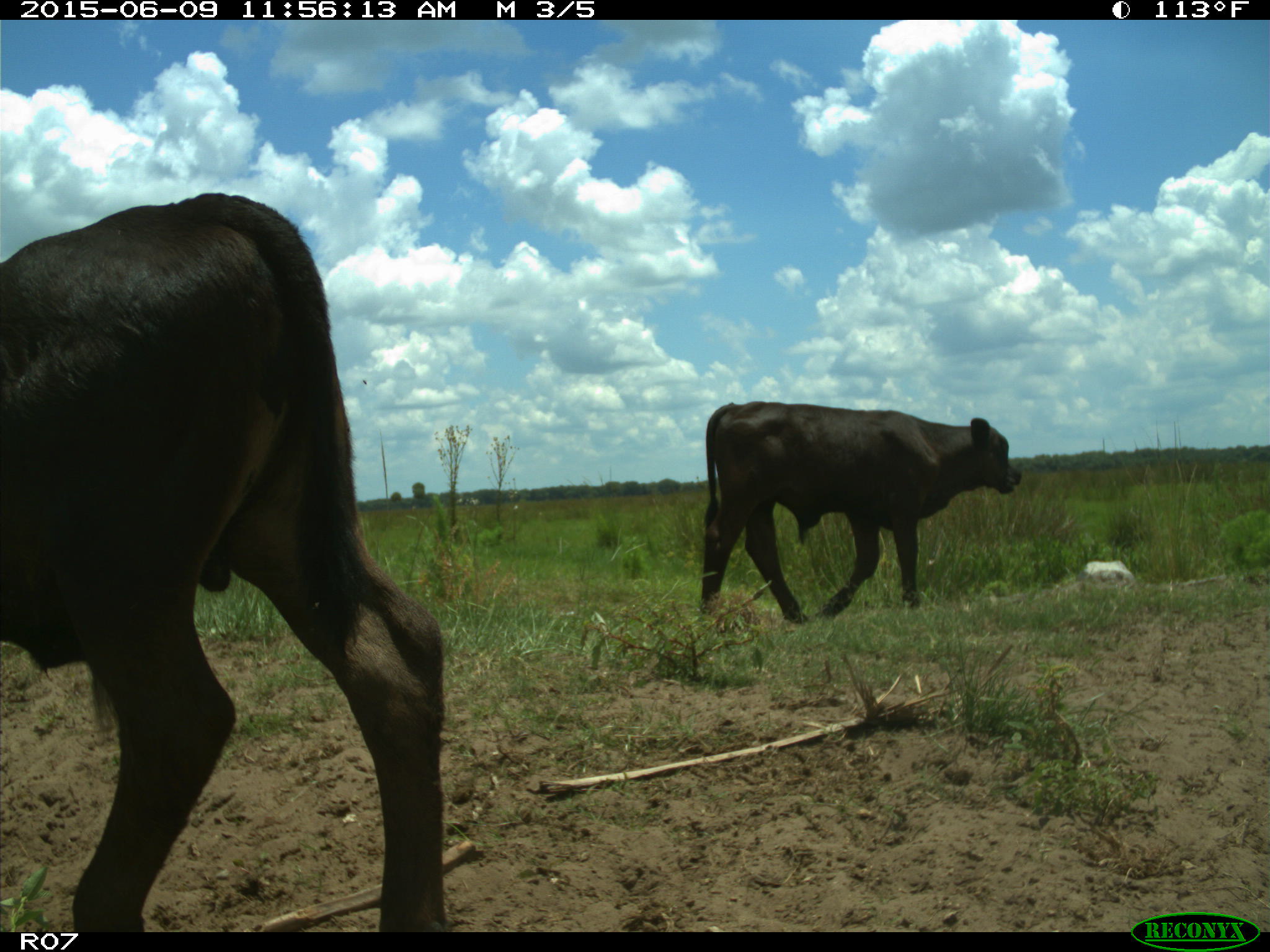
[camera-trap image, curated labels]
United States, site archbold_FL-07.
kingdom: Animalia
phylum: Chordata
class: Mammalia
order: Artiodactyla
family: Bovidae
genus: Bos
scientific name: Bos taurus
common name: domestic cow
Bos taurus (domestic cow).